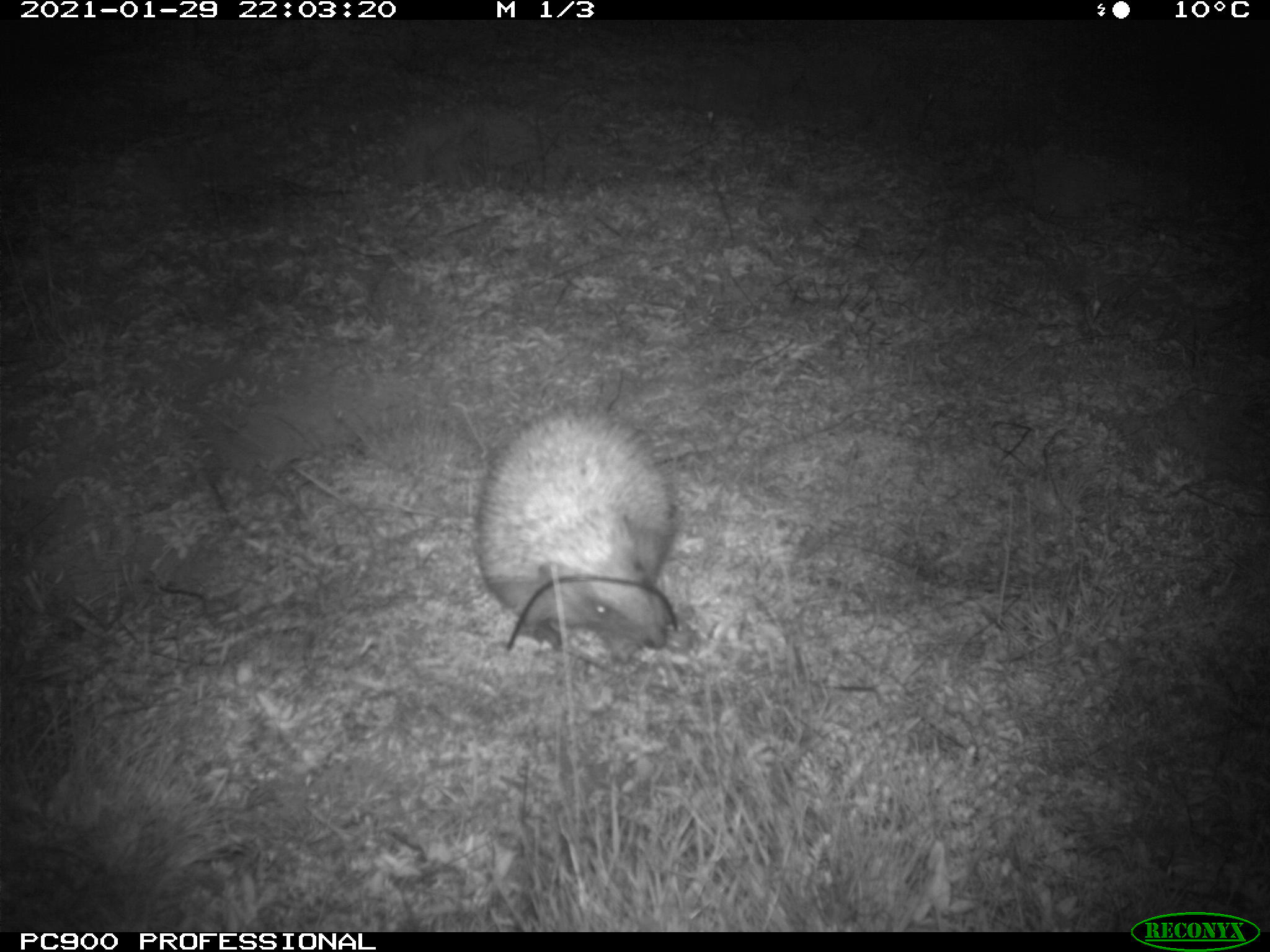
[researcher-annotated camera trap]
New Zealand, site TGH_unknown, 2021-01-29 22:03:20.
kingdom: Animalia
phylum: Chordata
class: Mammalia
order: Eulipotyphla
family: Erinaceidae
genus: Erinaceus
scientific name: Erinaceus europaeus europaeus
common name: european hedgehog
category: hedgehog